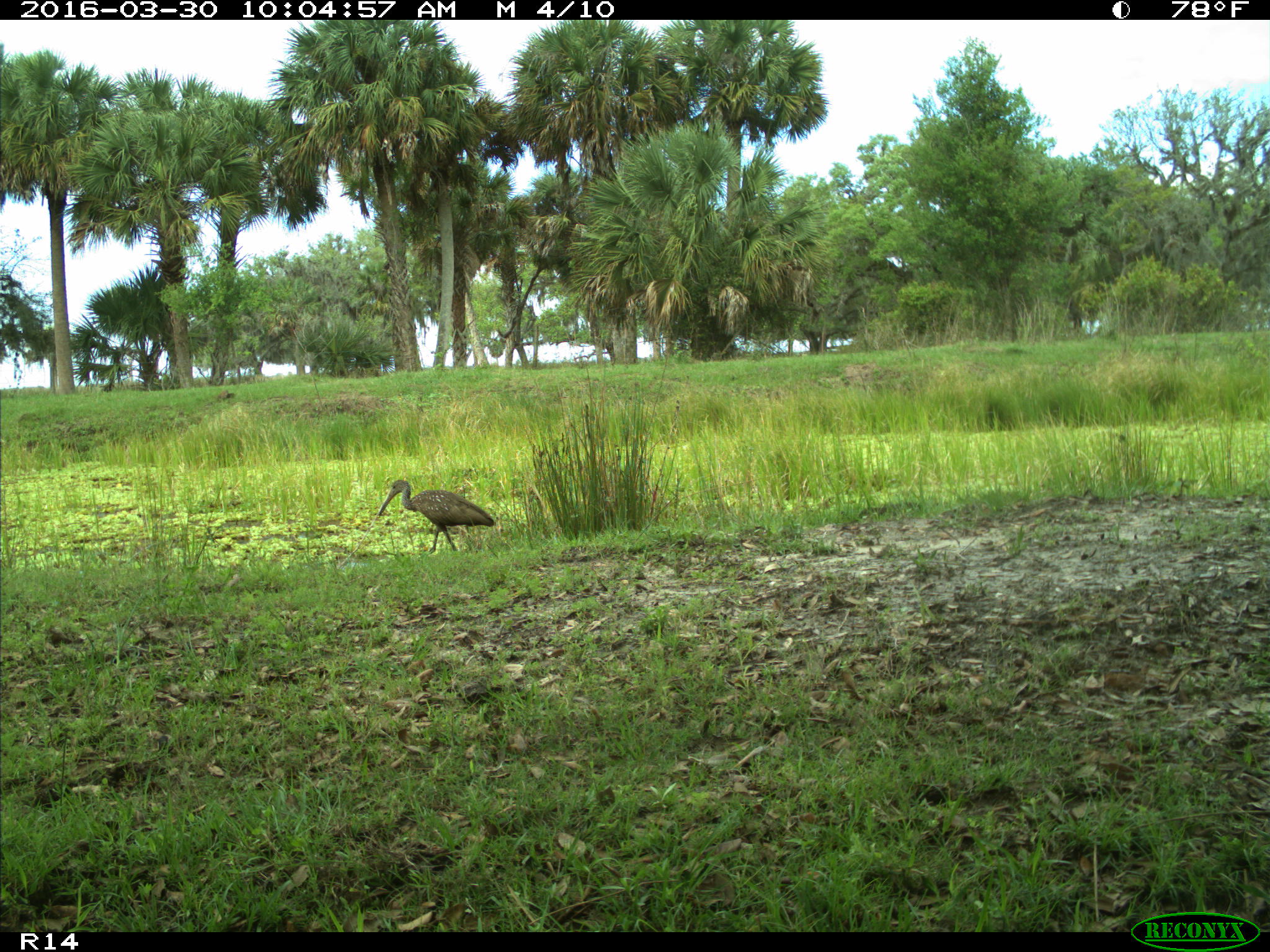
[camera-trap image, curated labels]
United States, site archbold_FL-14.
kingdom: Animalia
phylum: Chordata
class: Aves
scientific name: Aves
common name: birds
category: unidentified bird